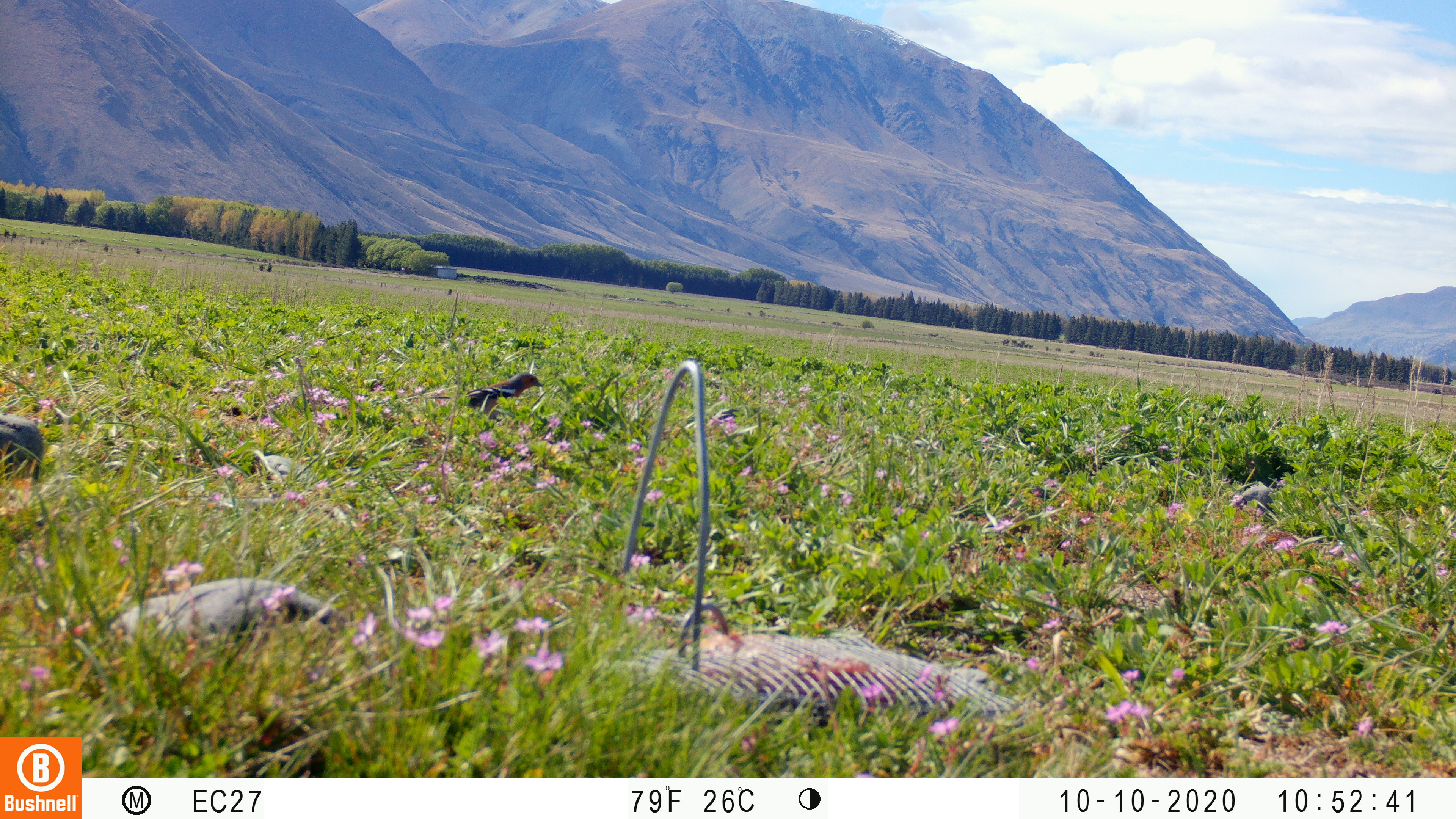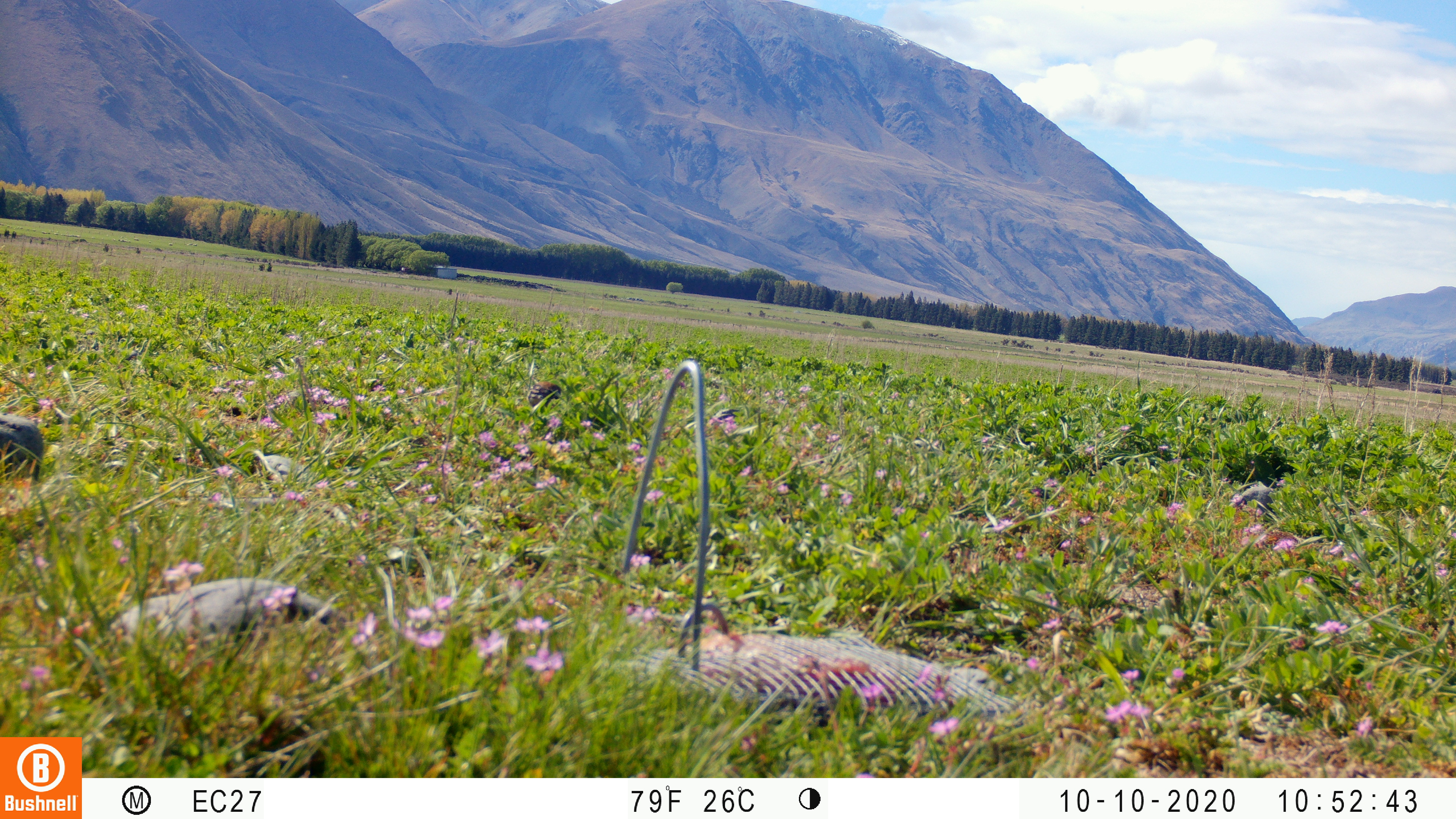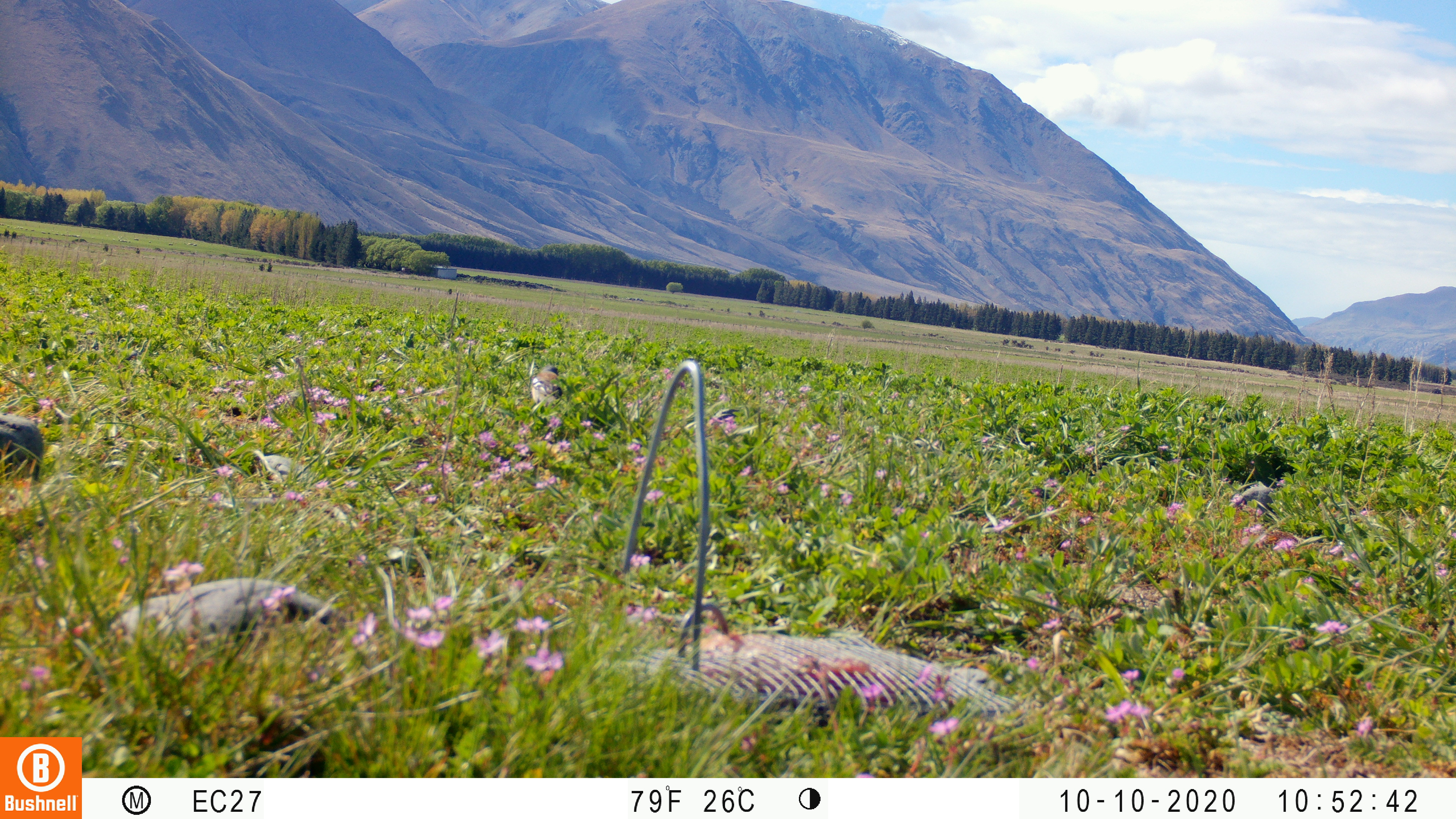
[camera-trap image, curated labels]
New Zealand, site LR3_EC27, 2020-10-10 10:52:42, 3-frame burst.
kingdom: Animalia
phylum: Chordata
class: Aves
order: Passeriformes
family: Fringillidae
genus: Fringilla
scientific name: Fringilla coelebs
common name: common chaffinch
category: chaffinch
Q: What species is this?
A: Chaffinch (common chaffinch) (Fringilla coelebs).